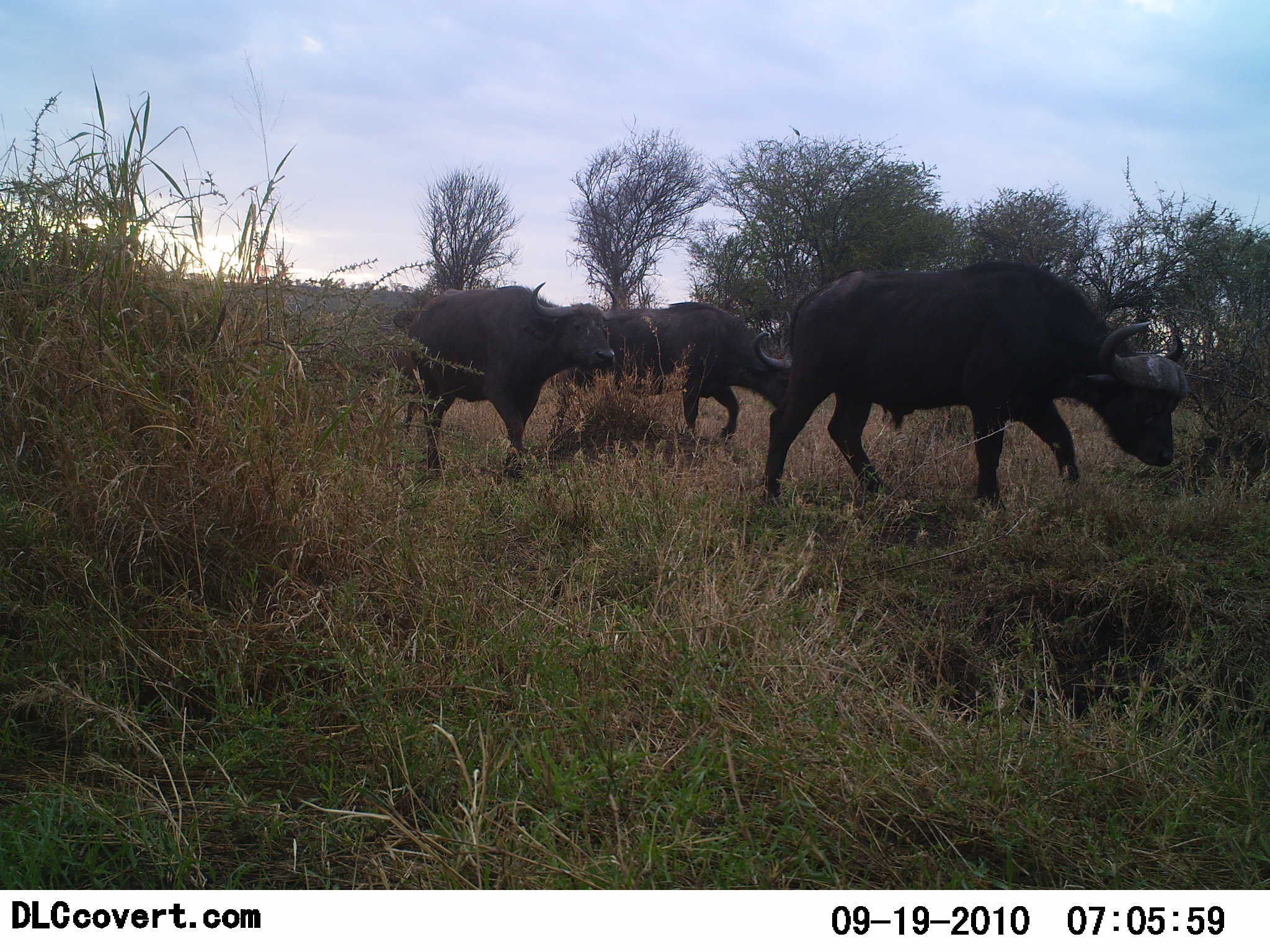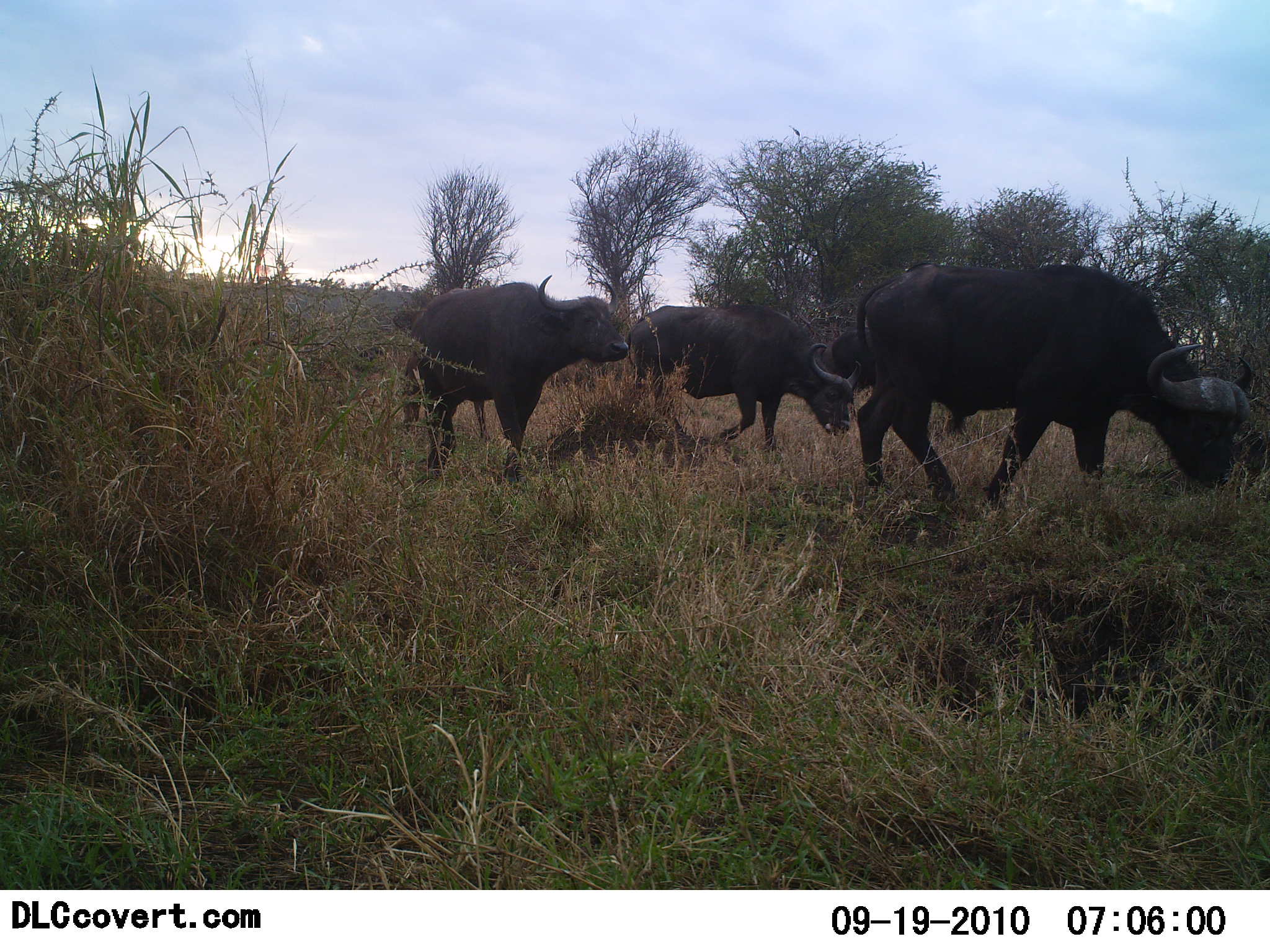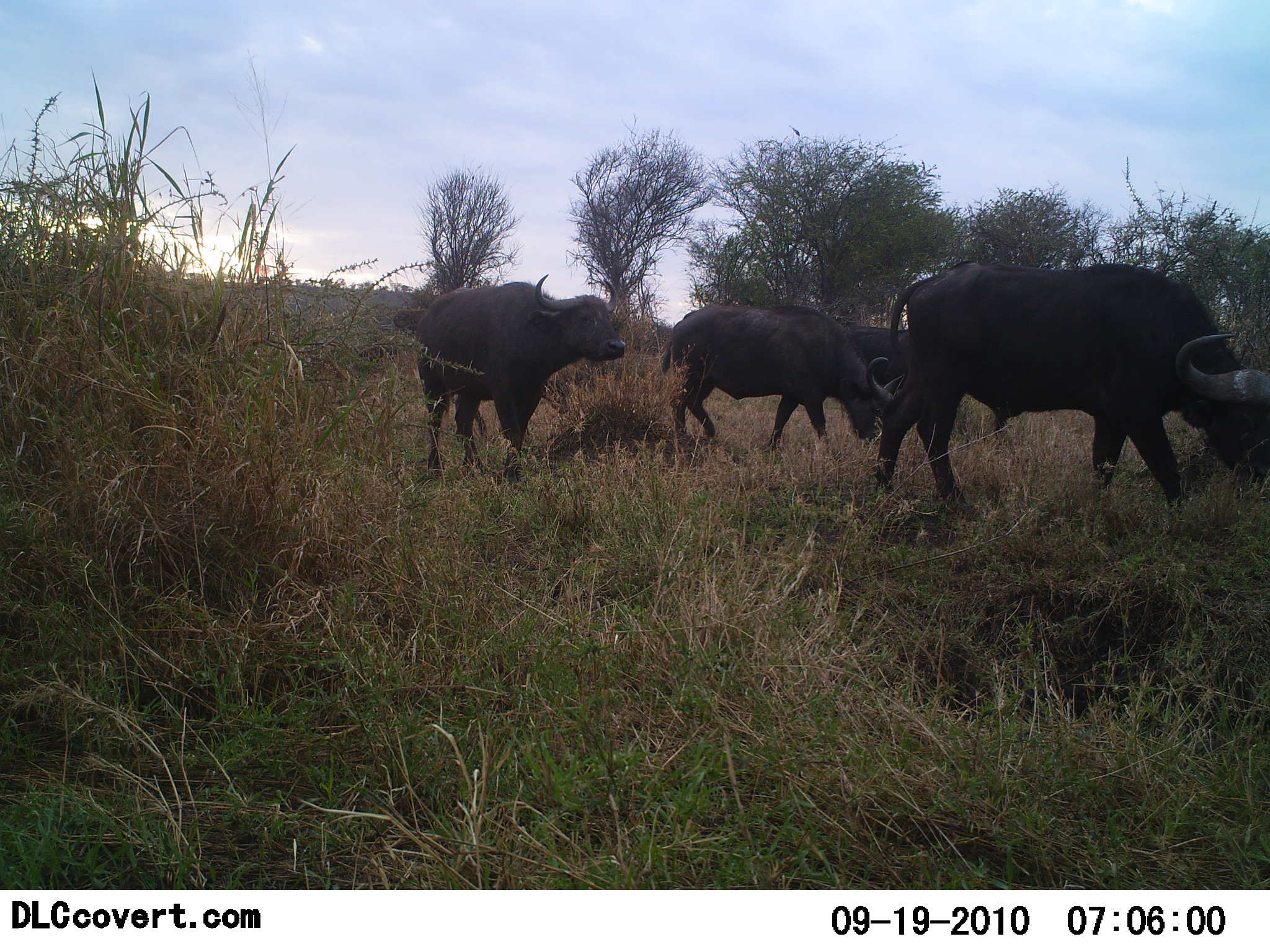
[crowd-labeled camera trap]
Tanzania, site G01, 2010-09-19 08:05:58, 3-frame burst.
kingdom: Animalia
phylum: Chordata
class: Mammalia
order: Artiodactyla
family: Bovidae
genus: Syncerus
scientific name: Syncerus caffer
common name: cape buffalo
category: buffalo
Buffalo (cape buffalo) (Syncerus caffer), count 3. Behavior (volunteer vote fractions): standing 9%, resting 0%, moving 82%, interacting 0%. Young present (vote fraction): 0%. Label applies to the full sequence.